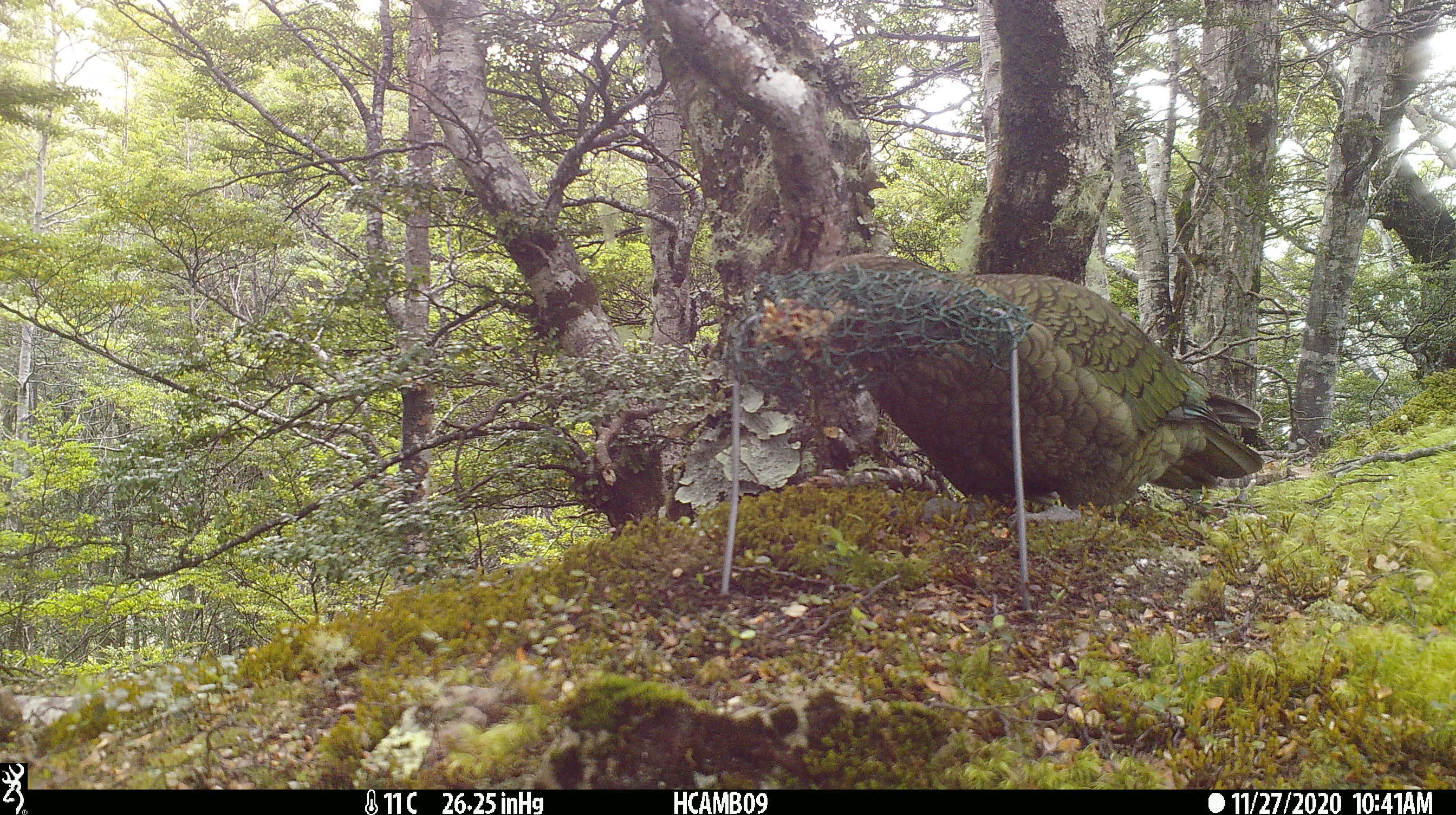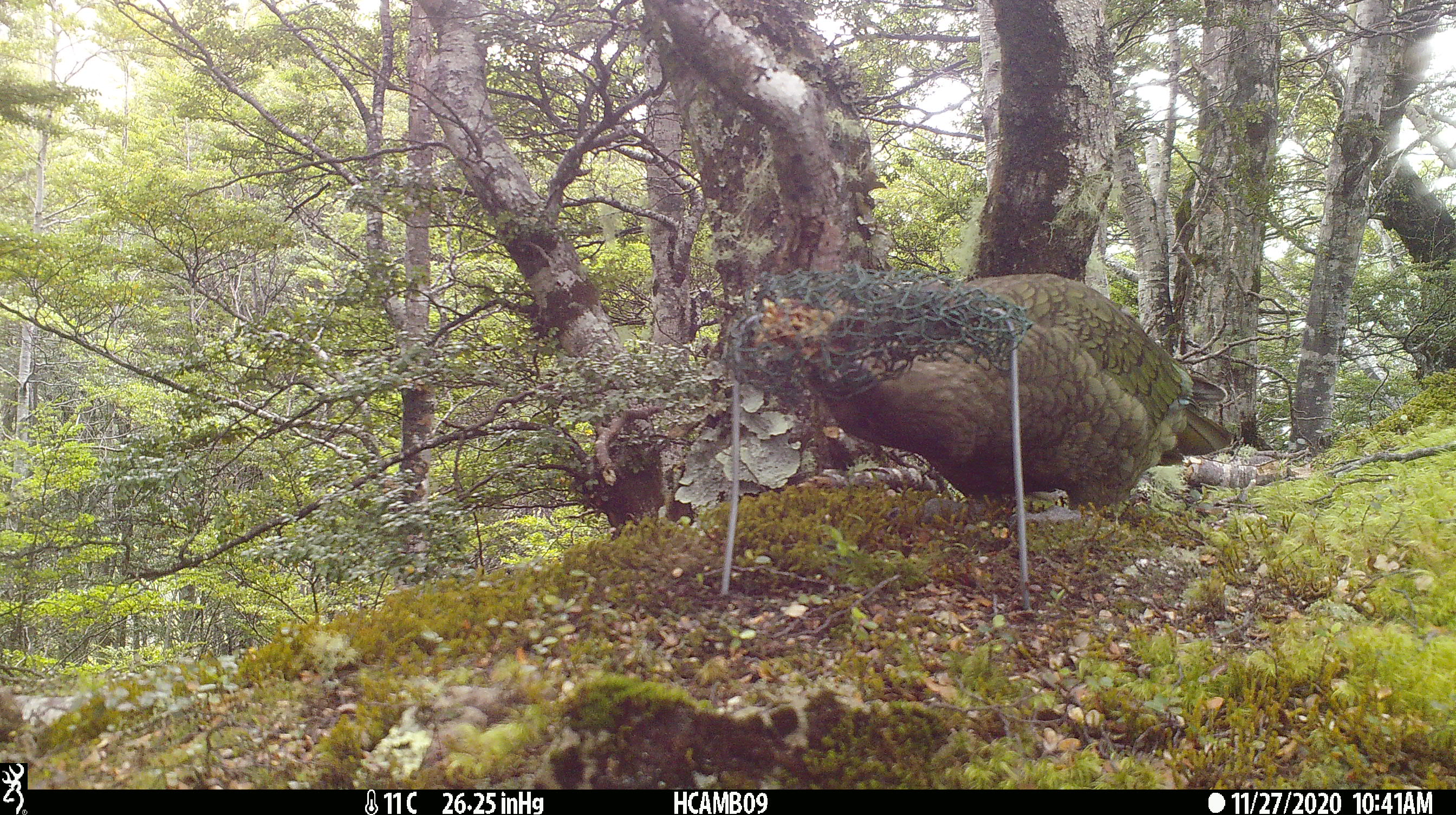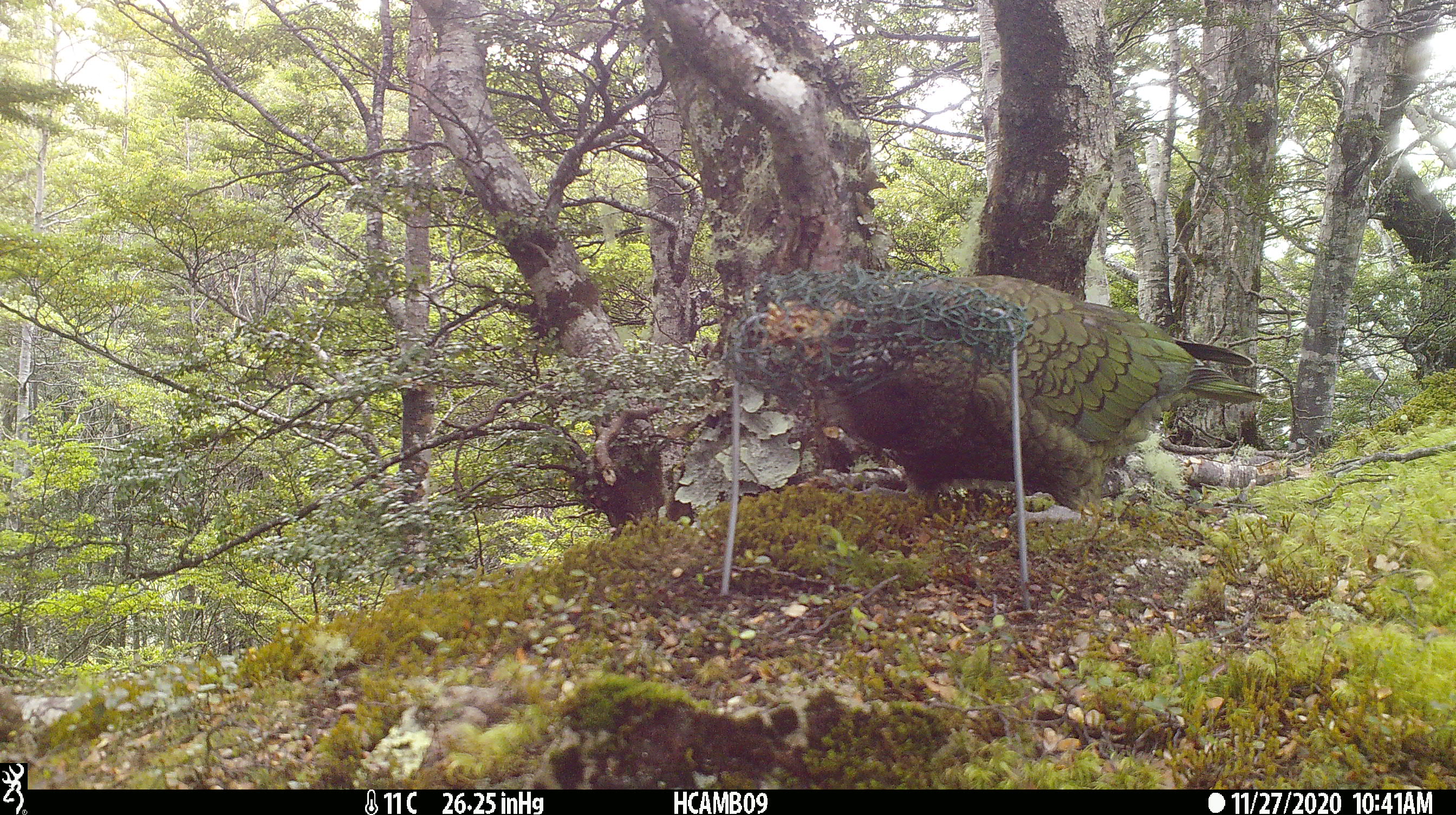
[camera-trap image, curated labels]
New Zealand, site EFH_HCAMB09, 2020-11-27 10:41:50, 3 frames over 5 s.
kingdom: Animalia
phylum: Chordata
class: Aves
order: Psittaciformes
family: Strigopidae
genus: Nestor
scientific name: Nestor notabilis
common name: kea